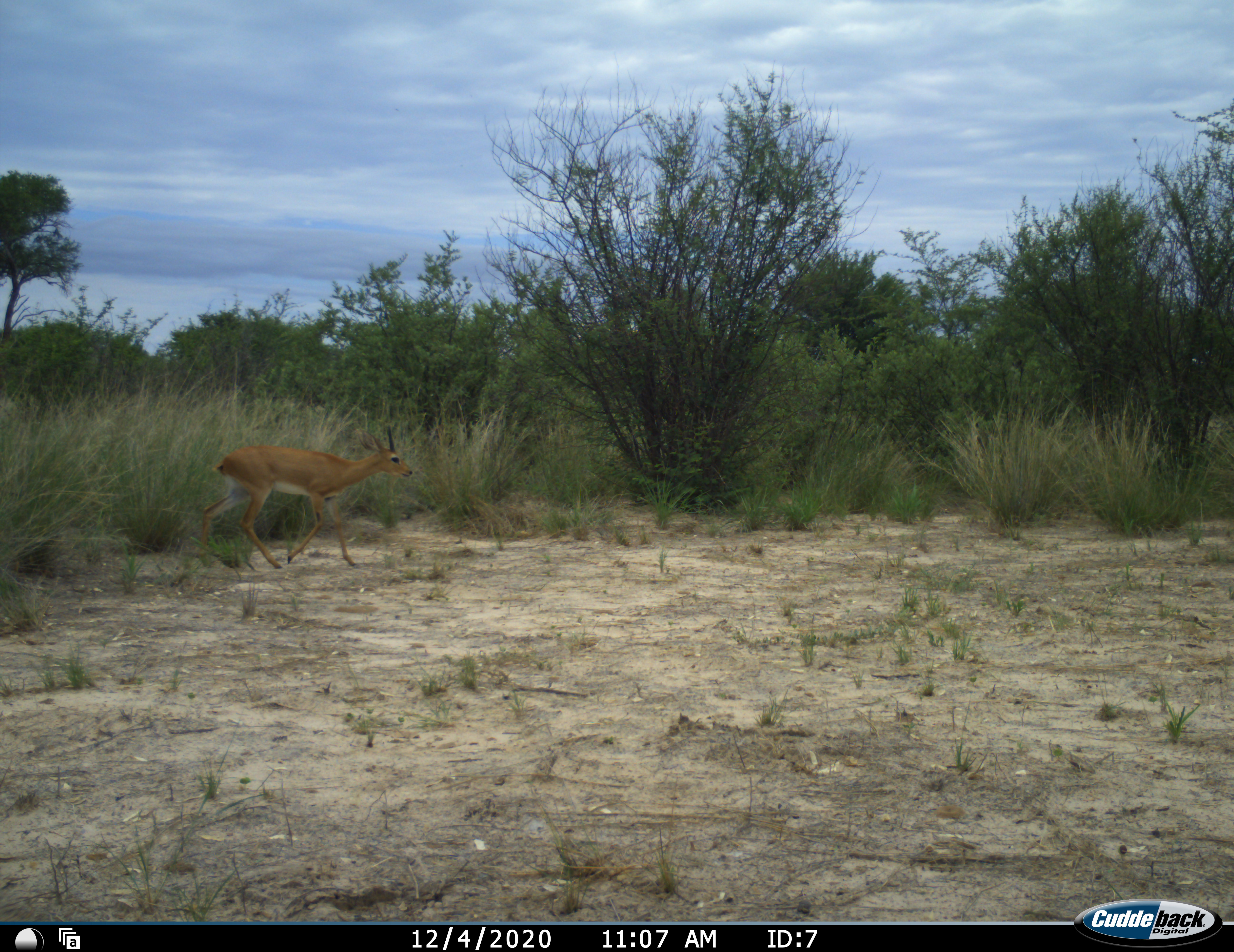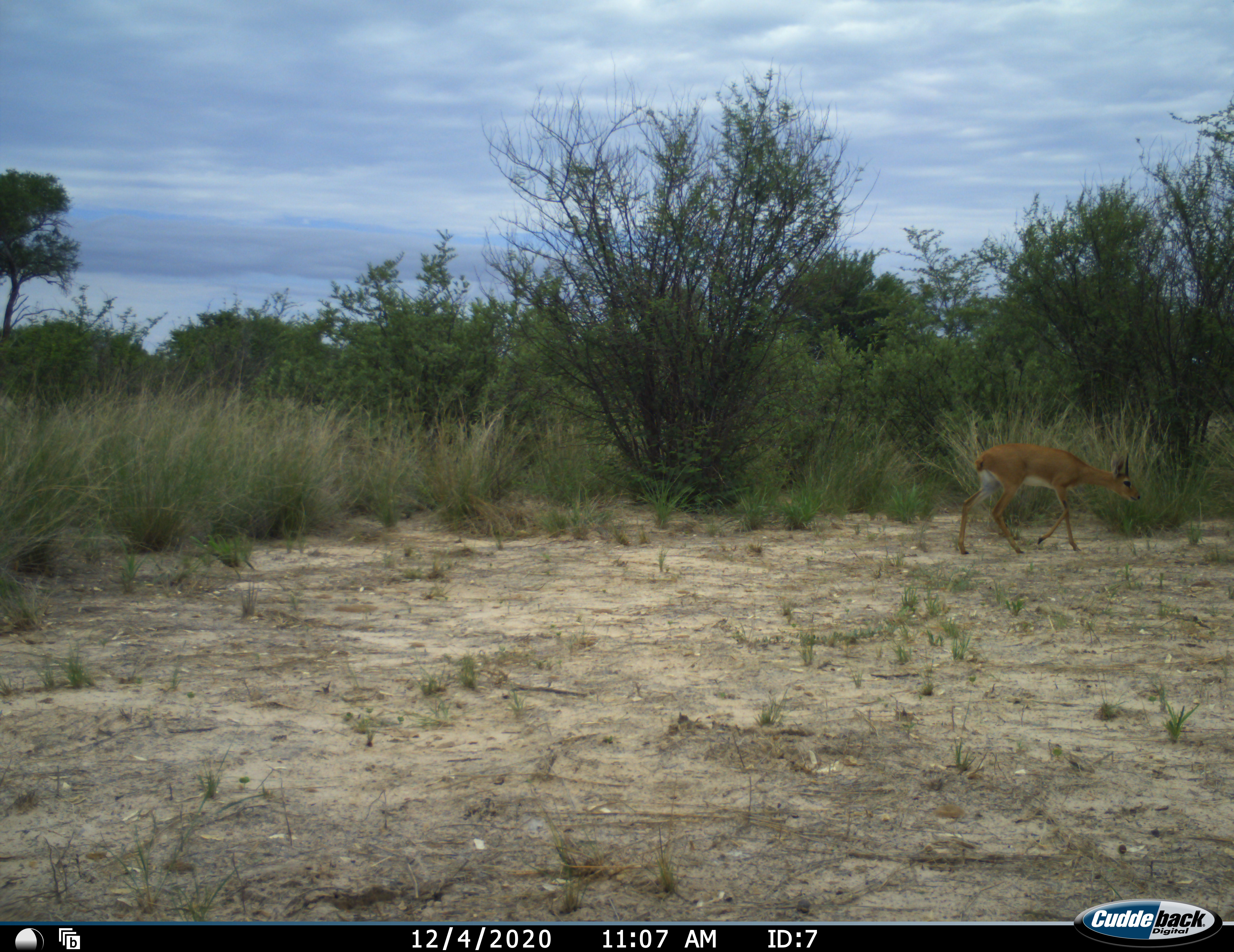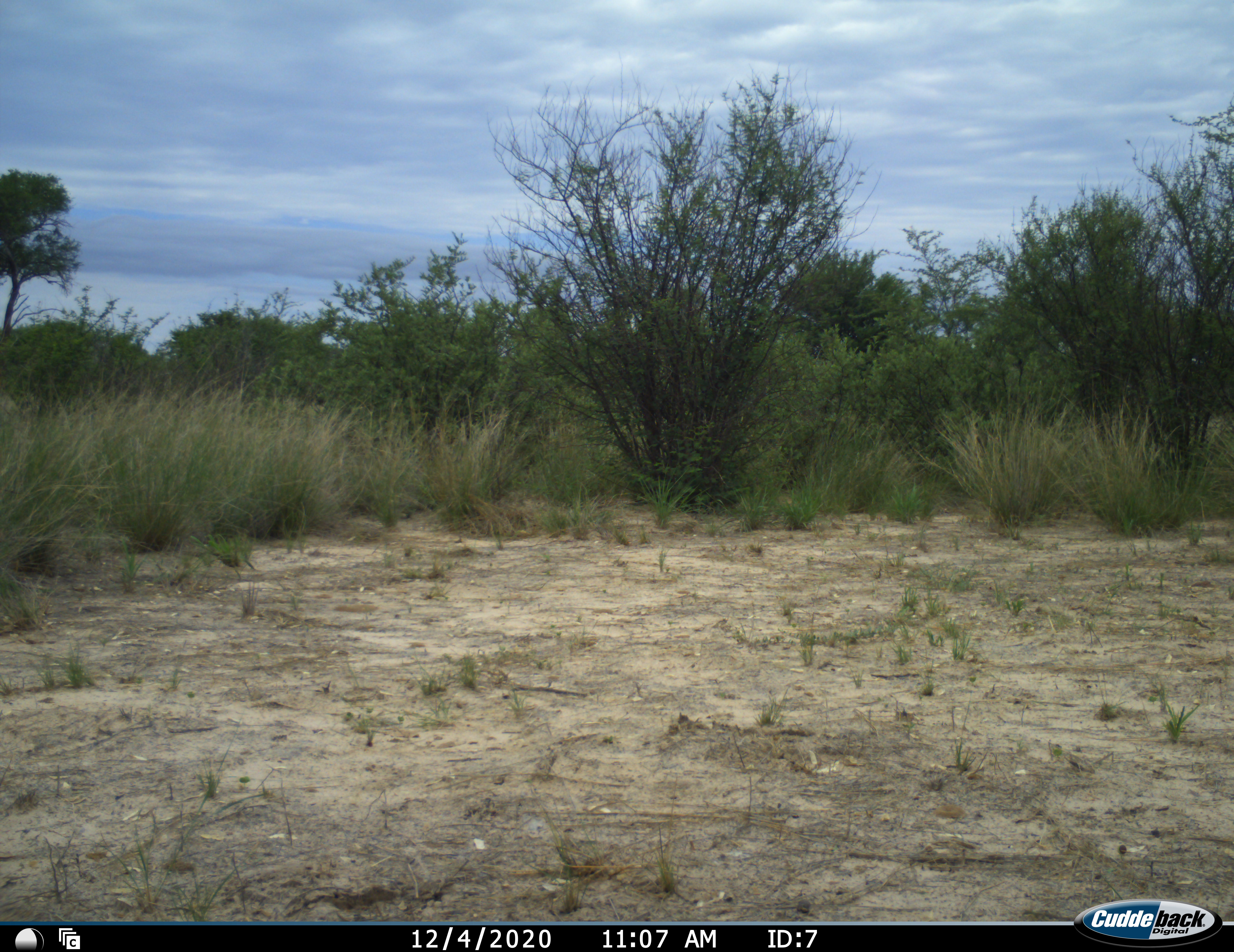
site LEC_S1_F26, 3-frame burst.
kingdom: Animalia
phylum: Chordata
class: Mammalia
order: Artiodactyla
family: Bovidae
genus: Raphicerus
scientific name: Raphicerus campestris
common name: steenbok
Steenbok (Raphicerus campestris), count 1. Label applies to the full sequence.